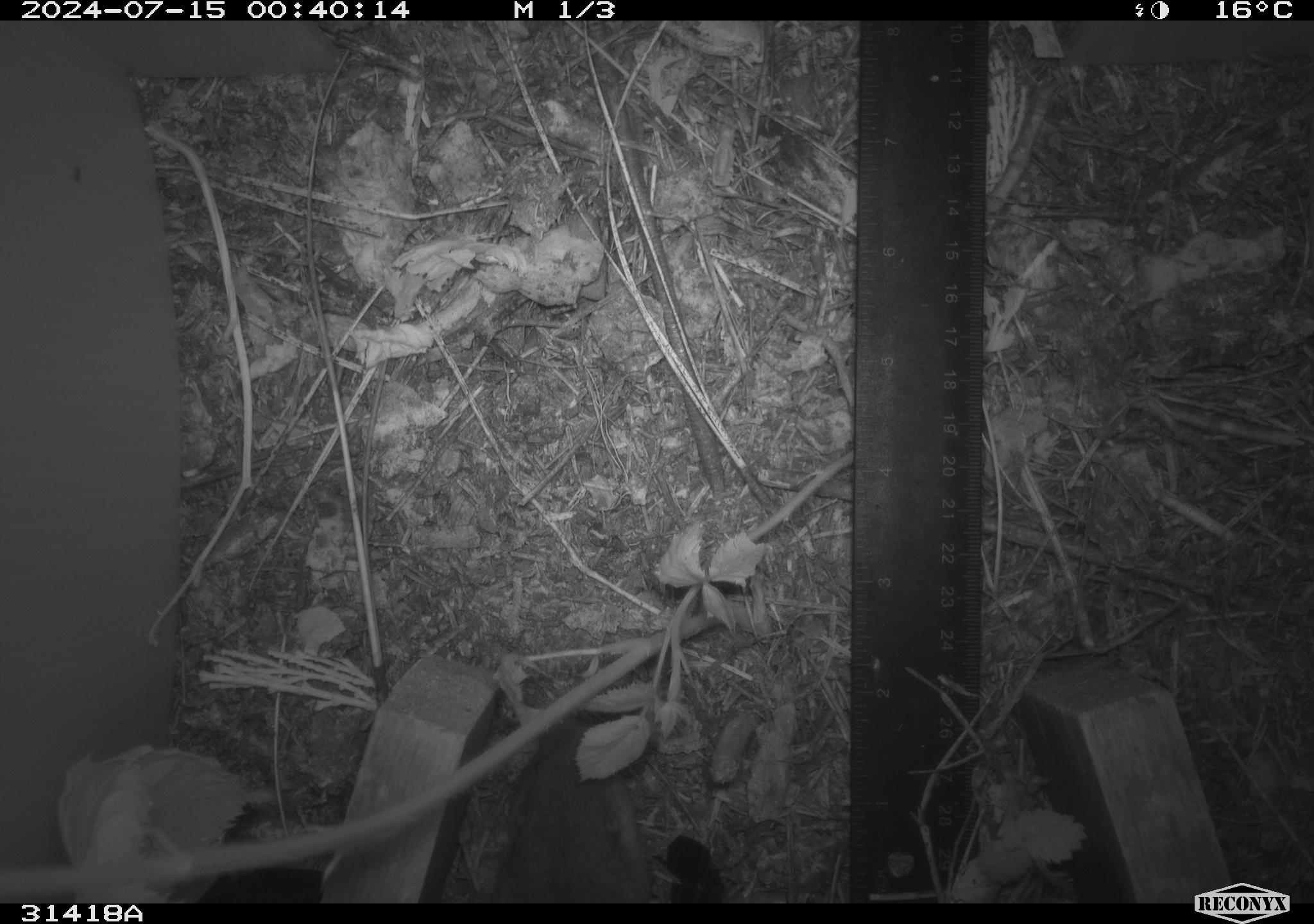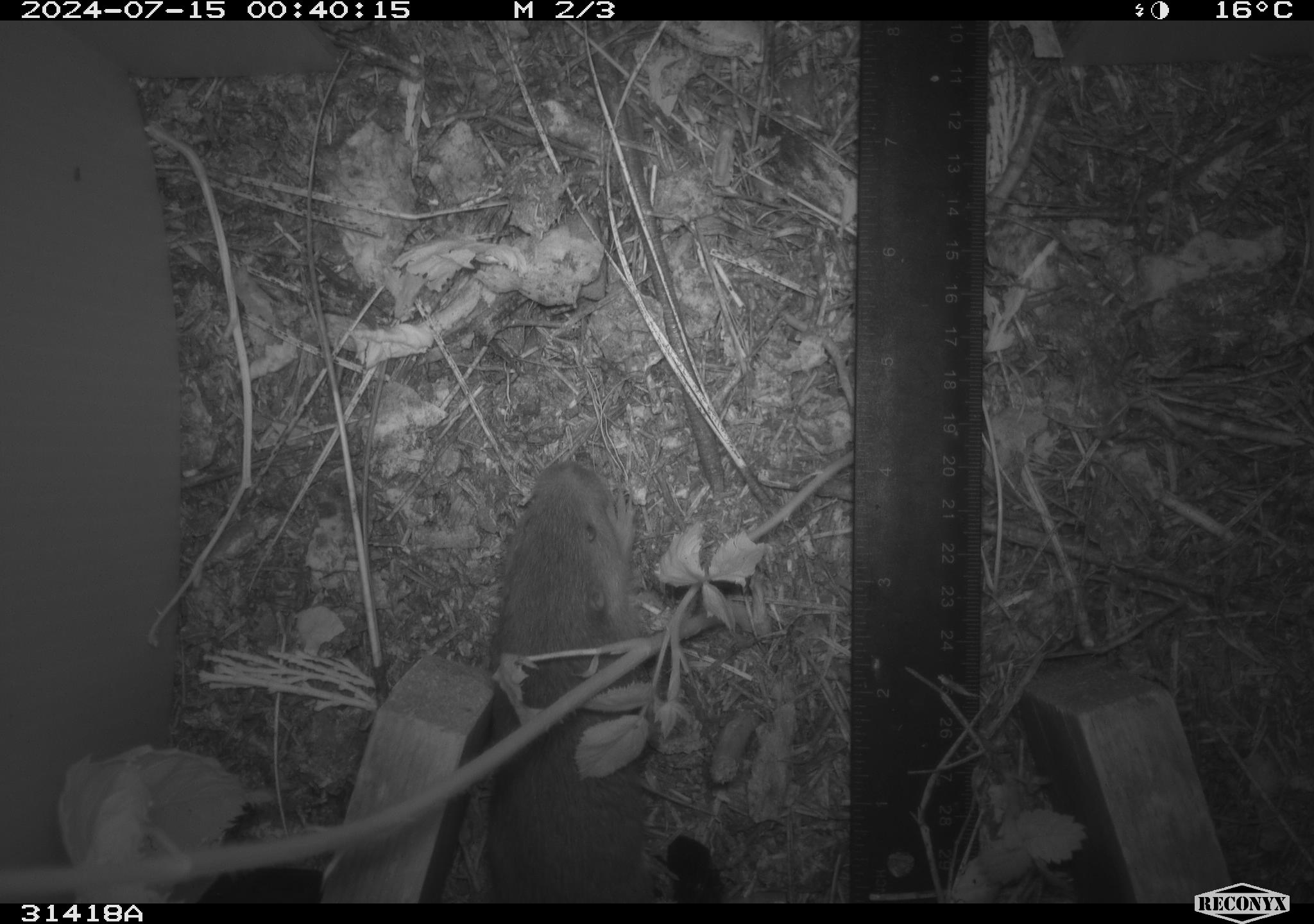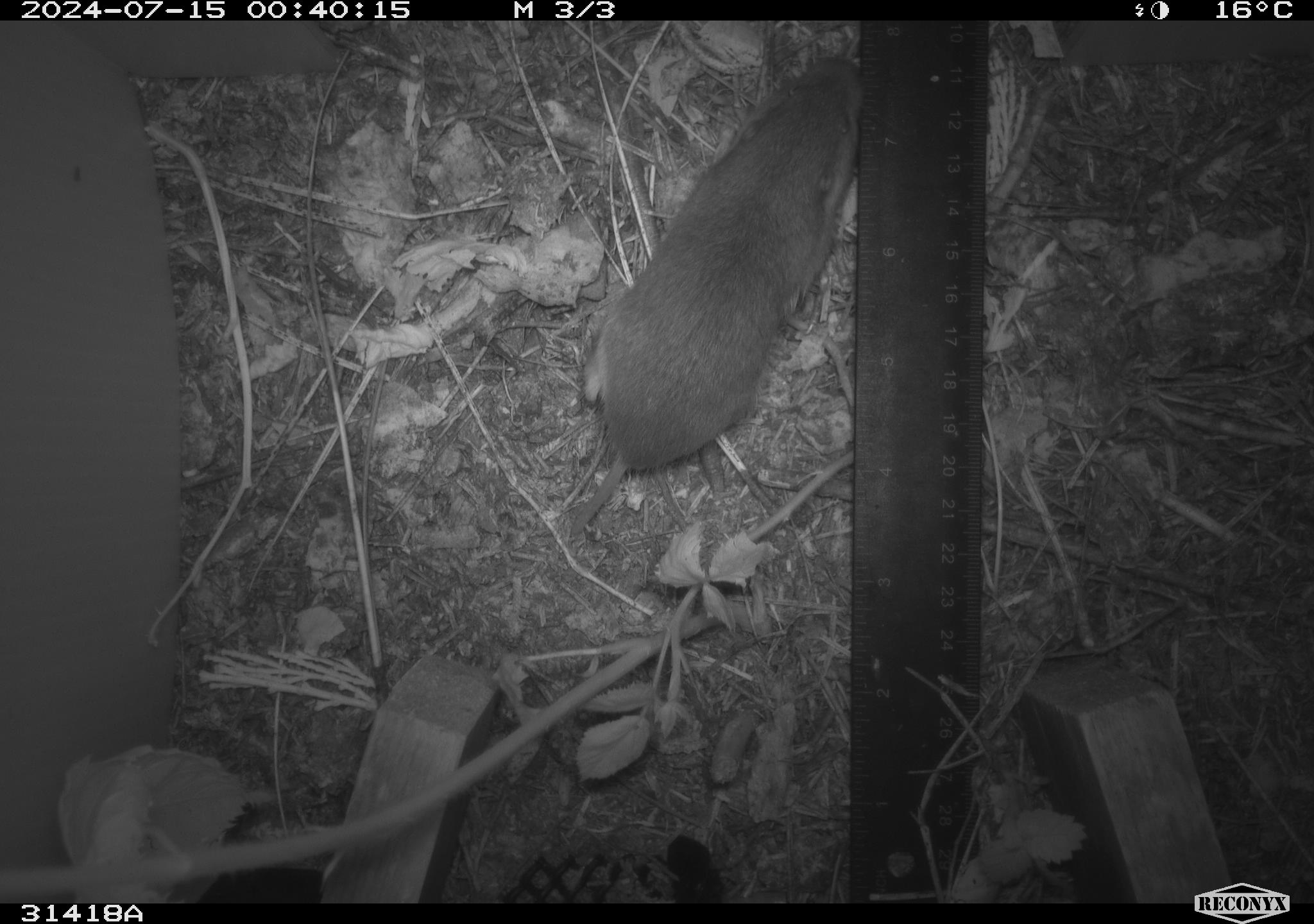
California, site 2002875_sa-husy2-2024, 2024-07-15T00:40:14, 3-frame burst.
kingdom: Animalia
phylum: Chordata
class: Mammalia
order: Rodentia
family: Geomyidae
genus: Thomomys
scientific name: Thomomys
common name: smooth-toothed pocket gophers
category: thomomys species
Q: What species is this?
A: Thomomys species (smooth-toothed pocket gophers) (Thomomys).